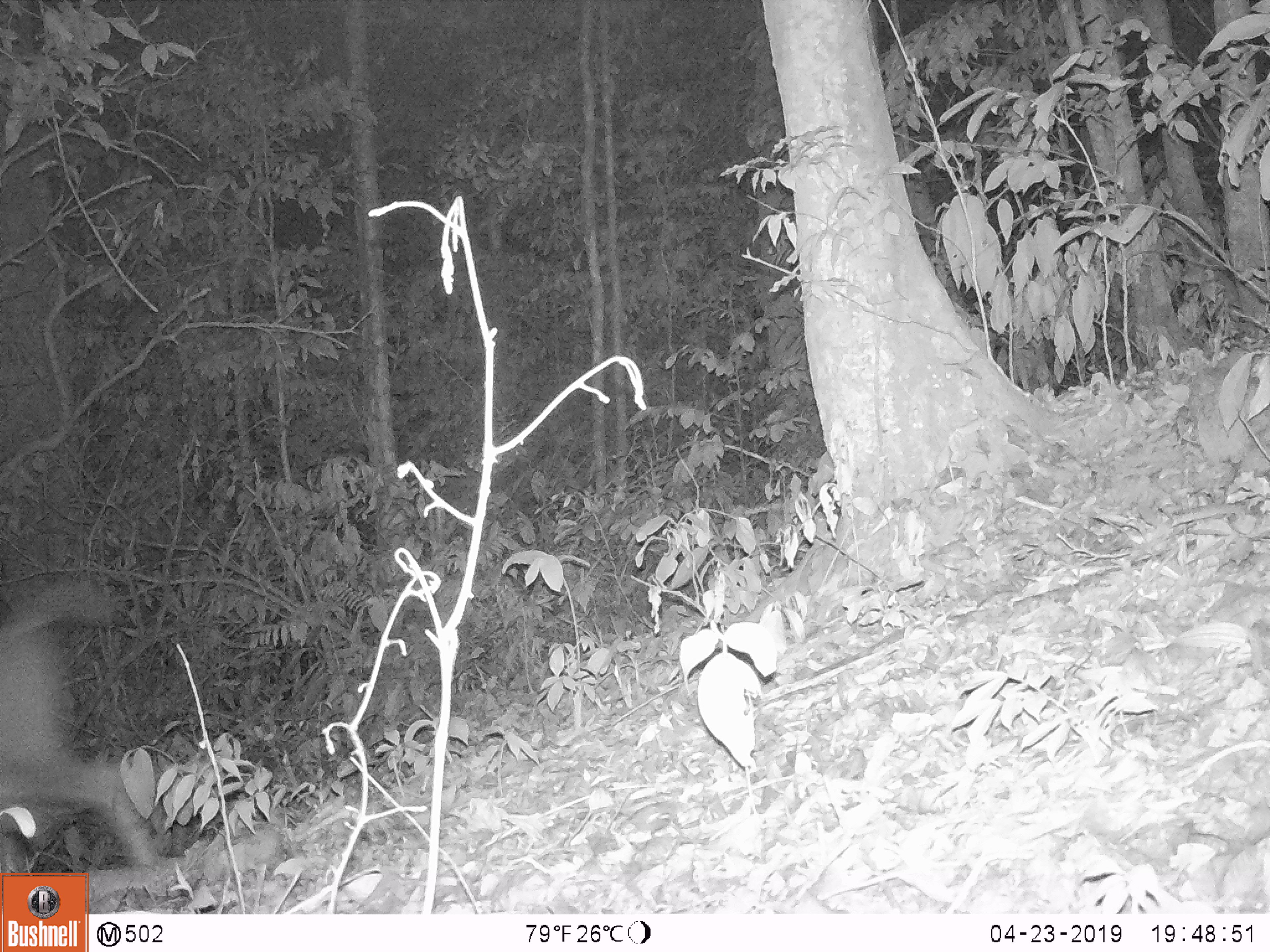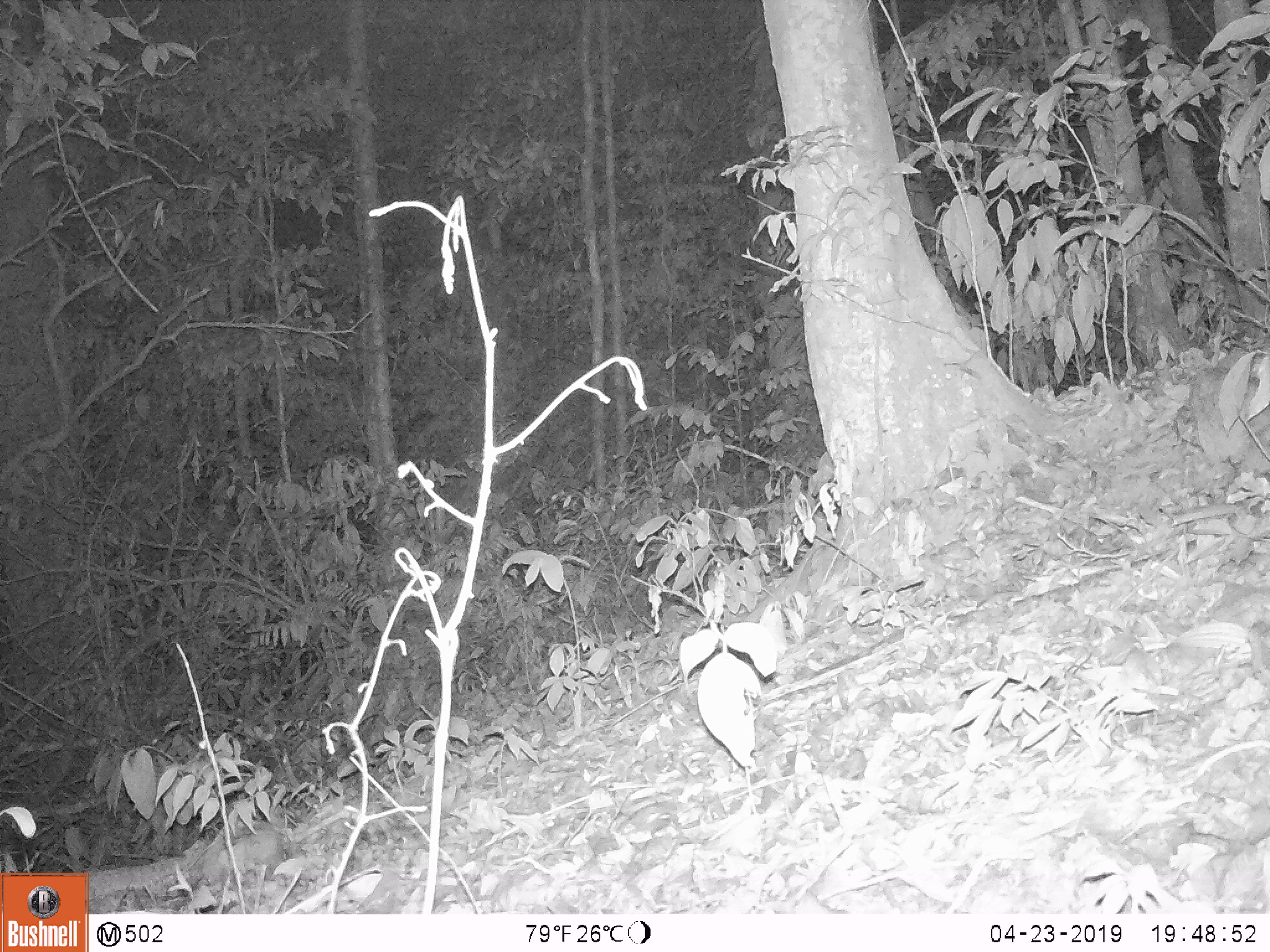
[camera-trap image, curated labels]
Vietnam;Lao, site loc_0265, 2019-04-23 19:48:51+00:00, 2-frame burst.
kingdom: Animalia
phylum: Chordata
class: Mammalia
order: Artiodactyla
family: Cervidae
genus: Rusa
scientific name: Rusa unicolor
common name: sambar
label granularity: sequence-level